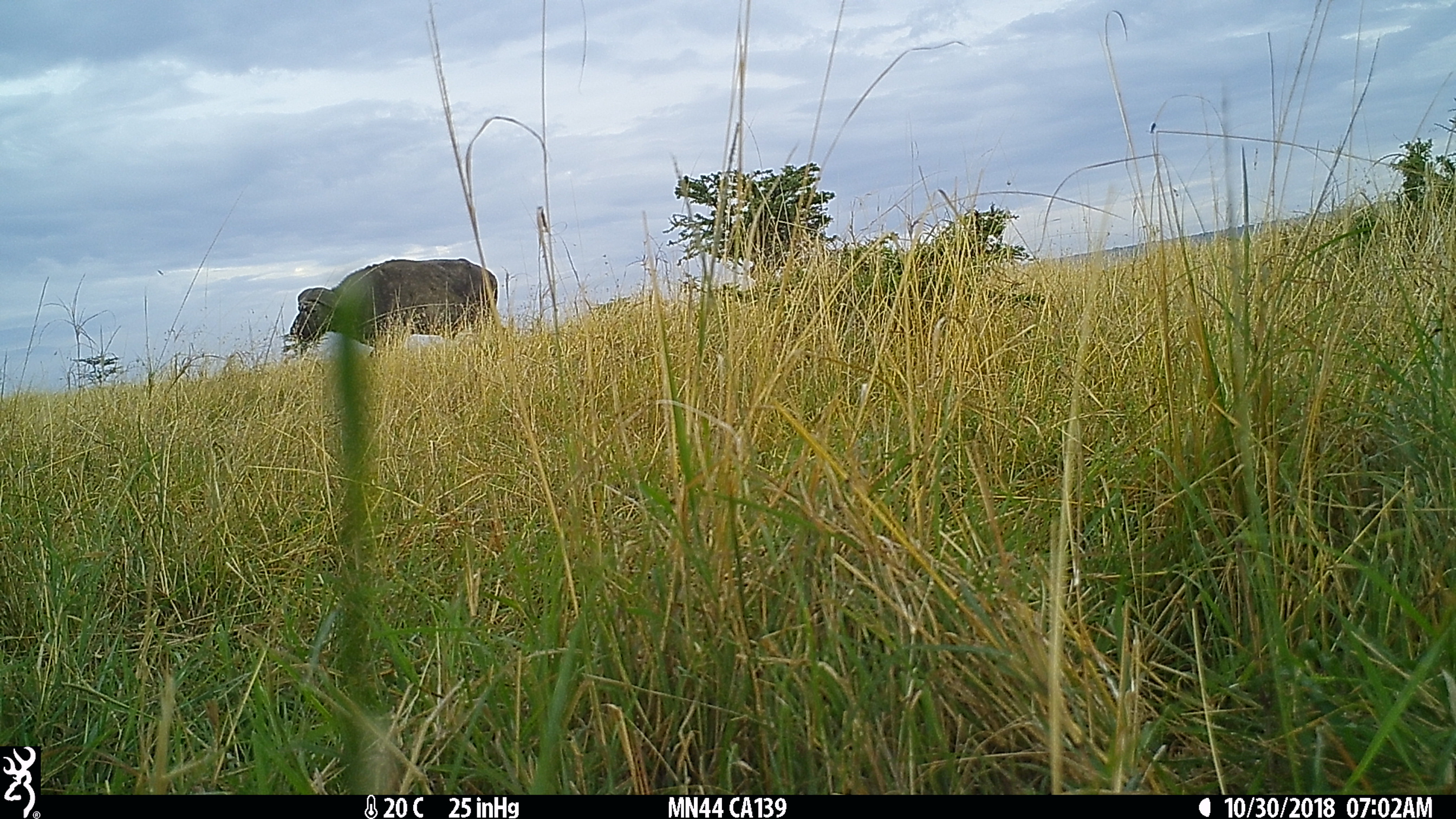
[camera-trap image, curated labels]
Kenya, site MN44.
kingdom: Animalia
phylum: Chordata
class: Mammalia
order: Artiodactyla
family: Bovidae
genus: Syncerus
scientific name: Syncerus caffer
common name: buffalo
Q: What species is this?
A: Buffalo (Syncerus caffer).